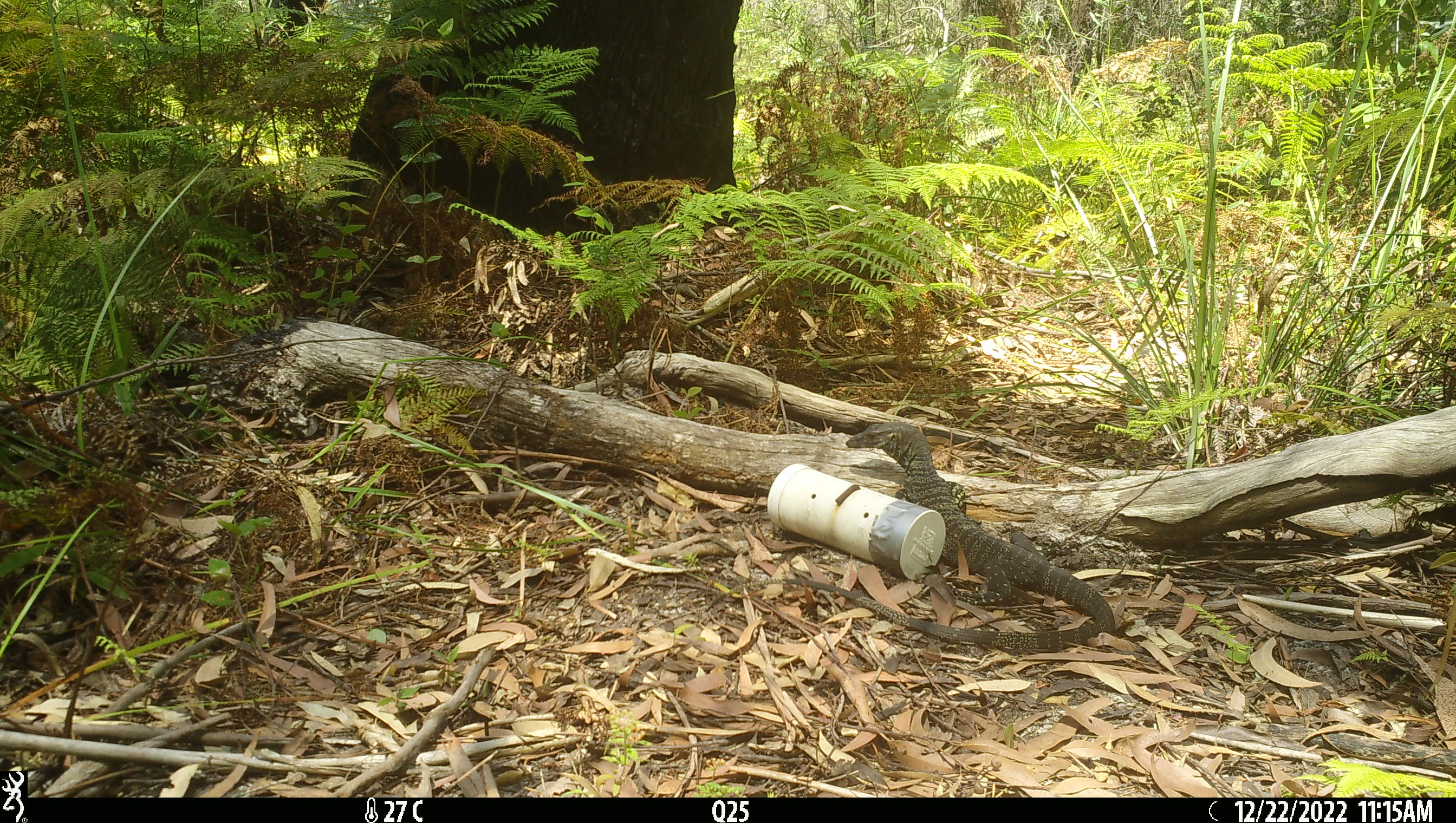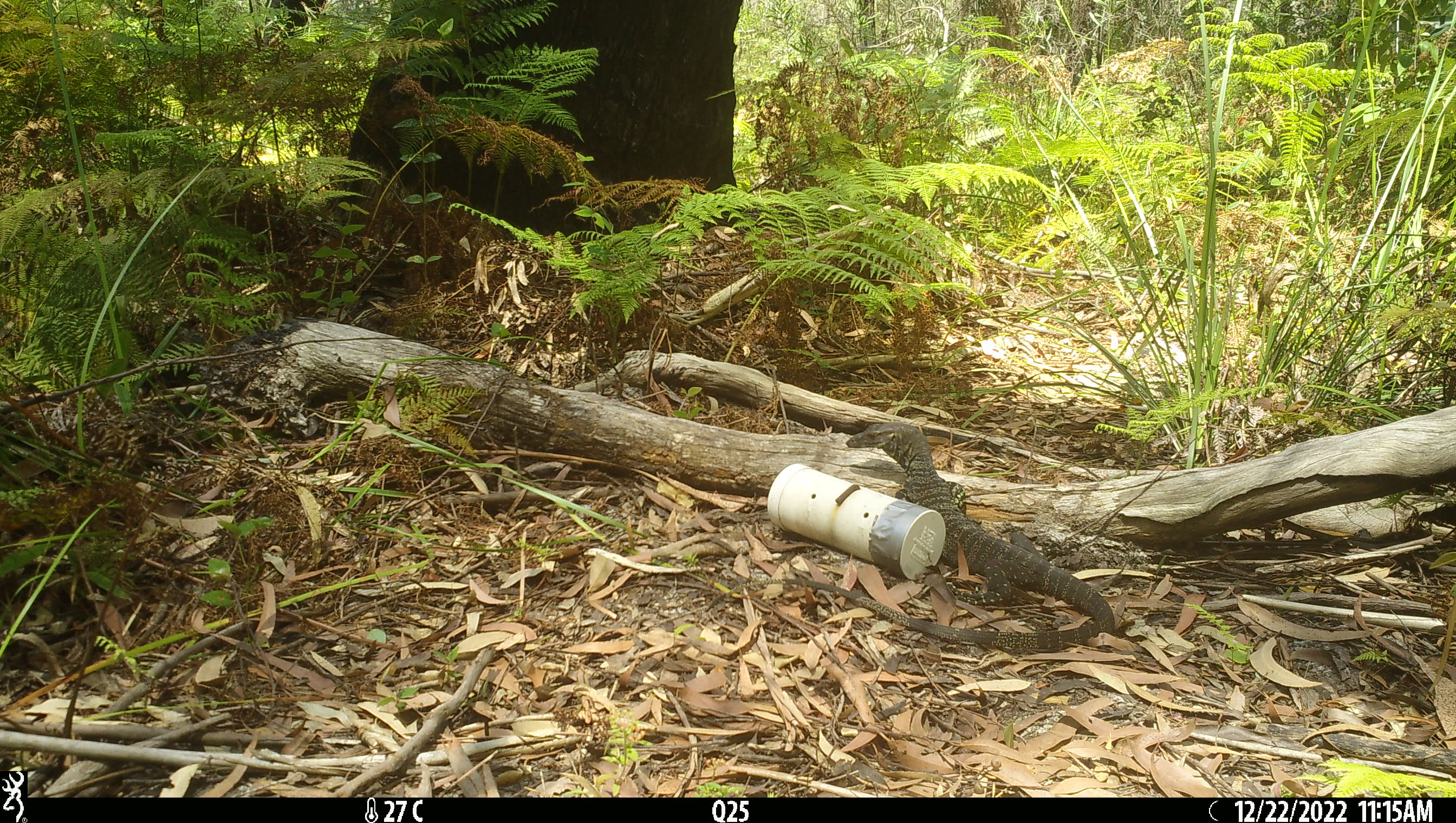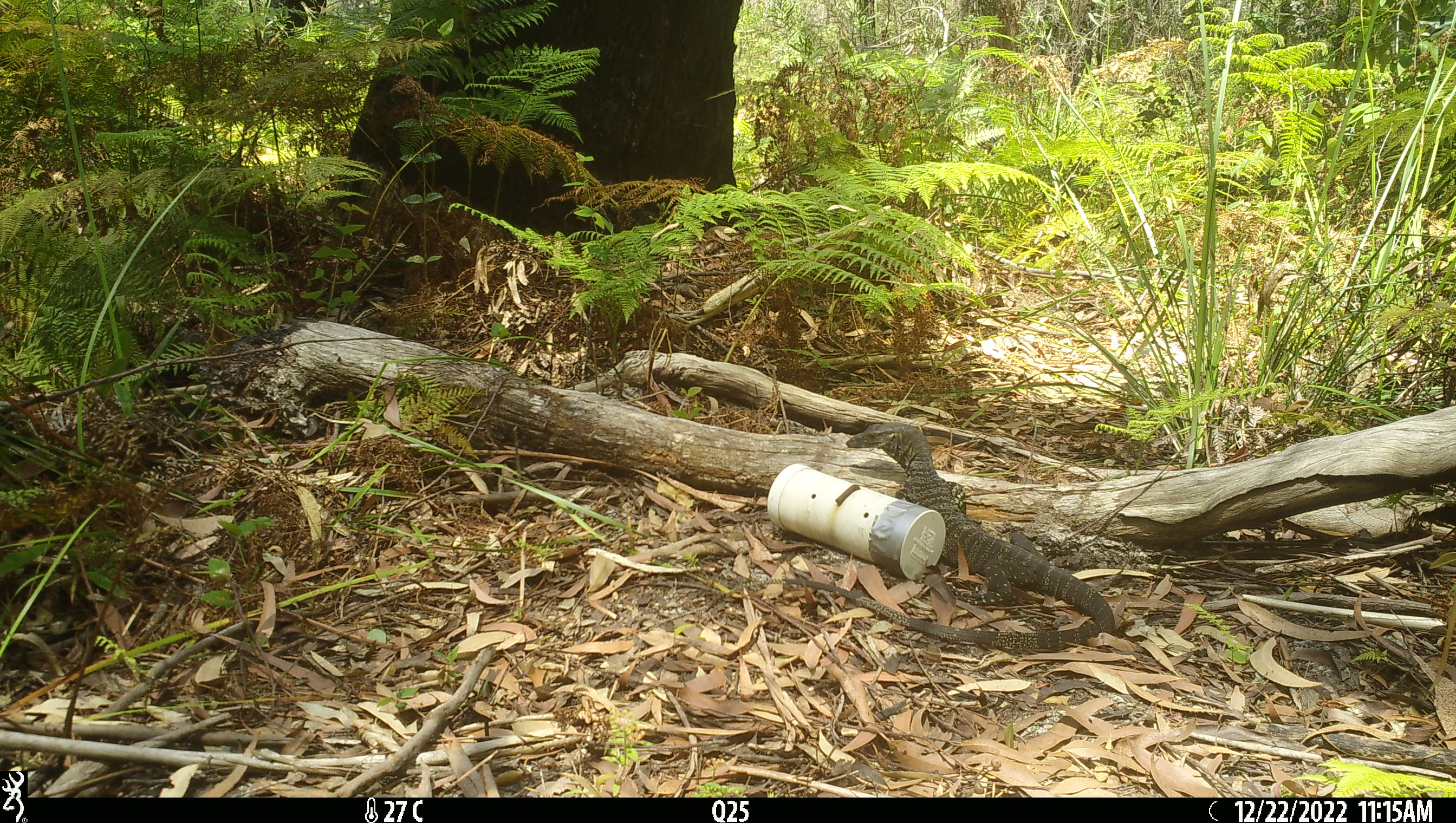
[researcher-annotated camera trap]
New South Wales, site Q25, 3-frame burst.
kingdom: Animalia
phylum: Chordata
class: Reptilia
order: Squamata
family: Varanidae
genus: Varanus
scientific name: Varanus varius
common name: lace monitor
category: goanna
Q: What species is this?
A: Goanna (lace monitor) (Varanus varius).